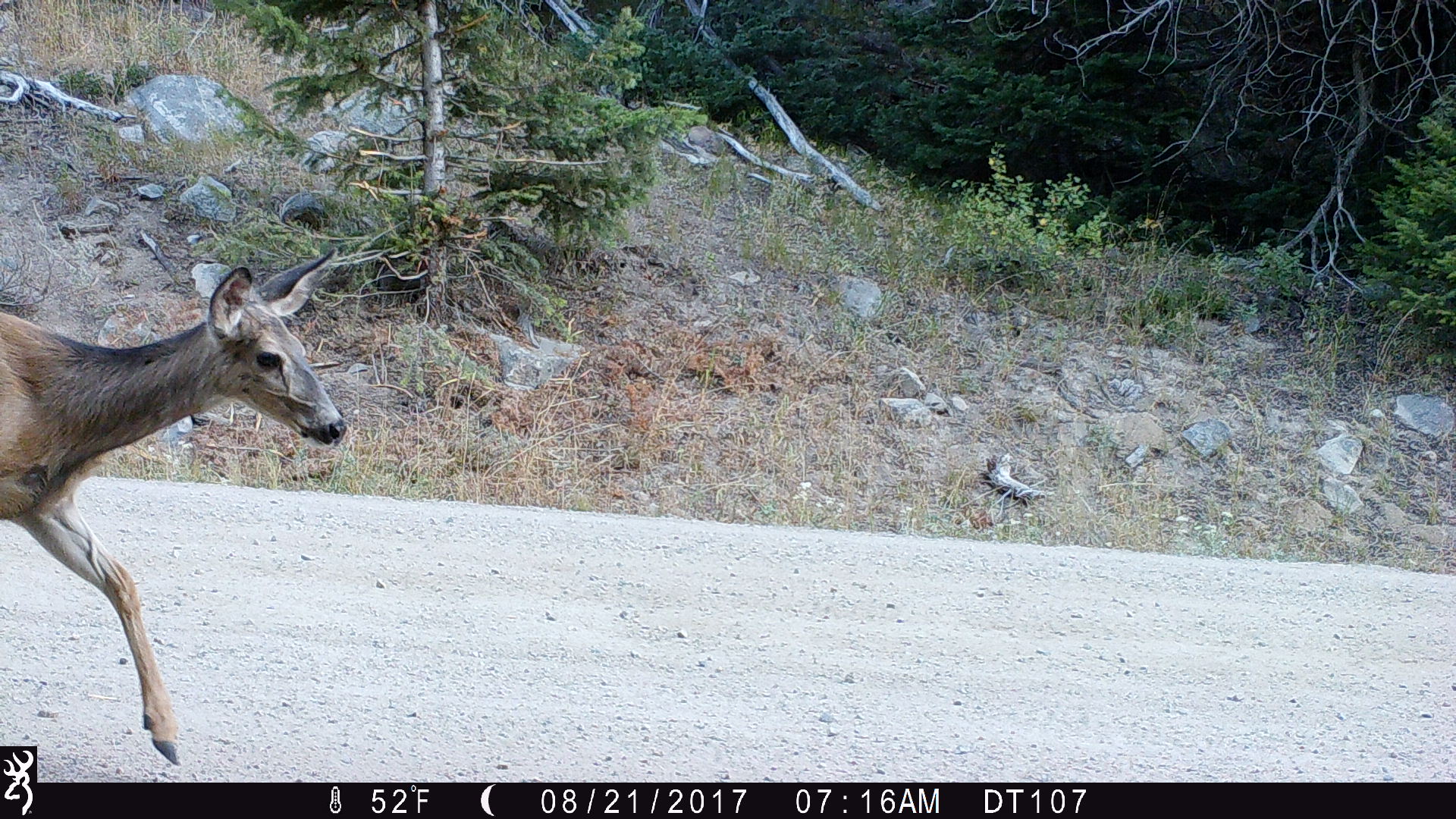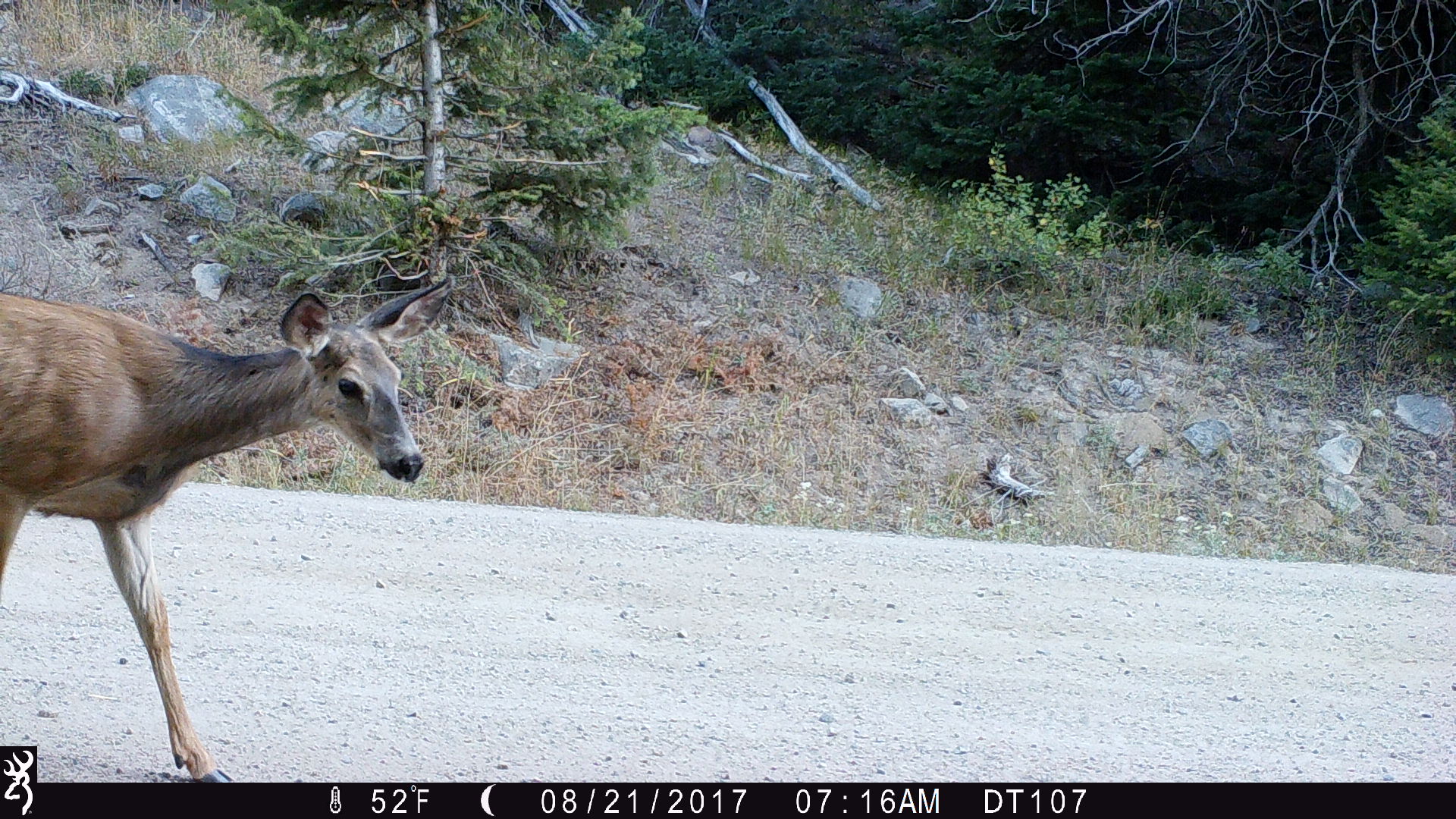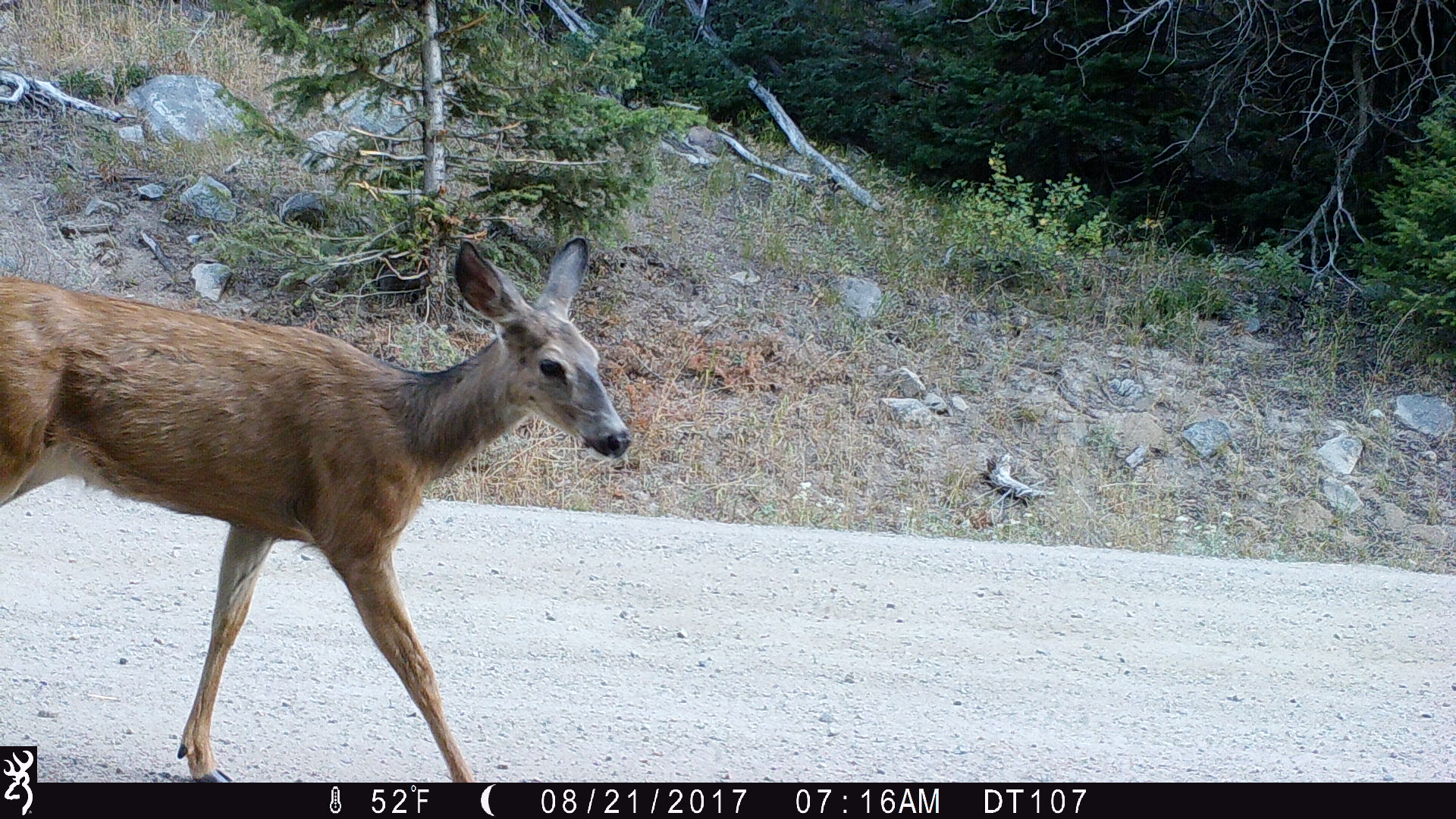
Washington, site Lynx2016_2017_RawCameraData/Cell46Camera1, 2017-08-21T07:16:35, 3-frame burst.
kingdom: Animalia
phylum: Chordata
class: Mammalia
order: Artiodactyla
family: Cervidae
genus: Odocoileus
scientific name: Odocoileus hemionus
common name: mule deer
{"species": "Odocoileus hemionus (mule deer)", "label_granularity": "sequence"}